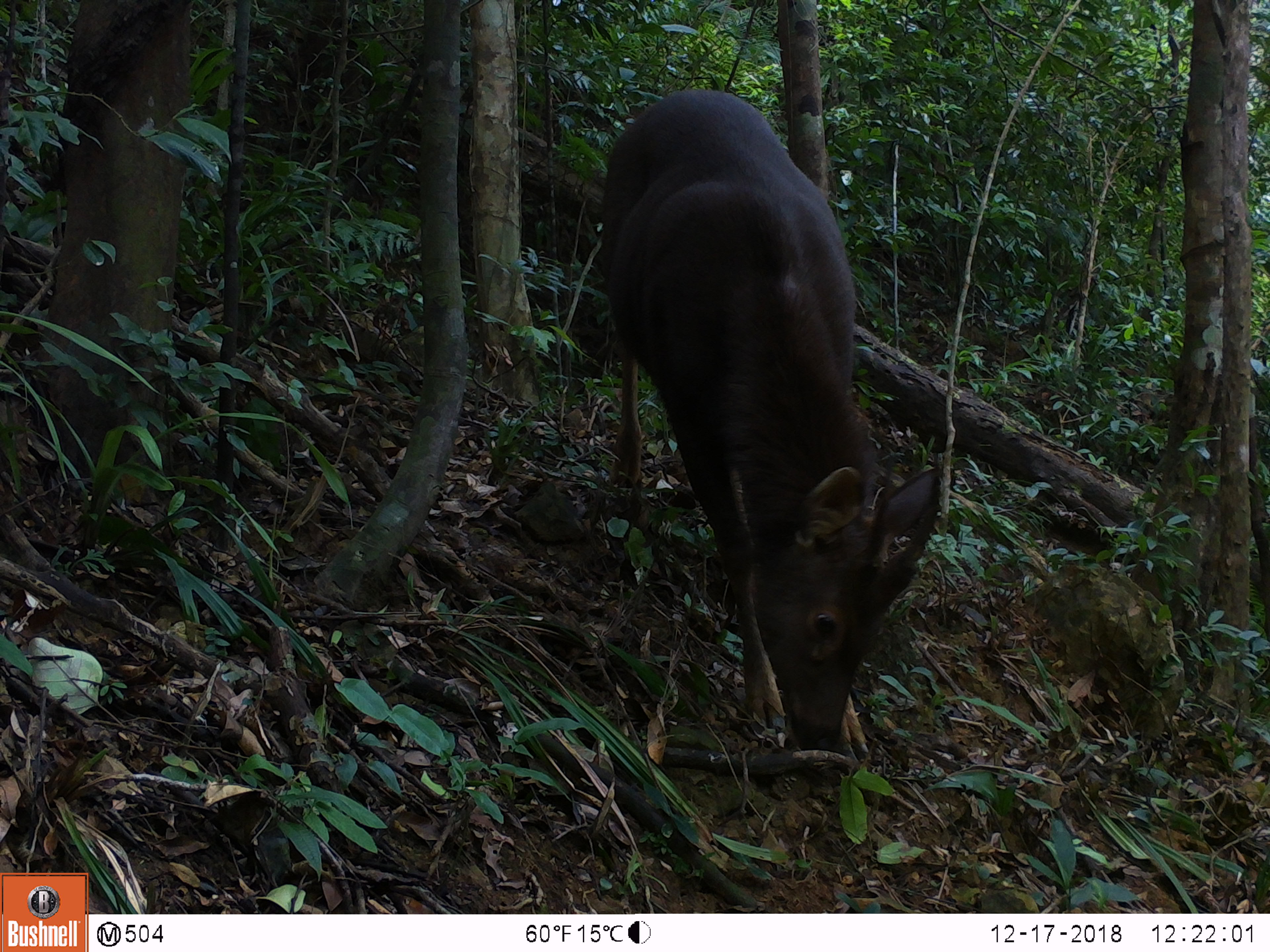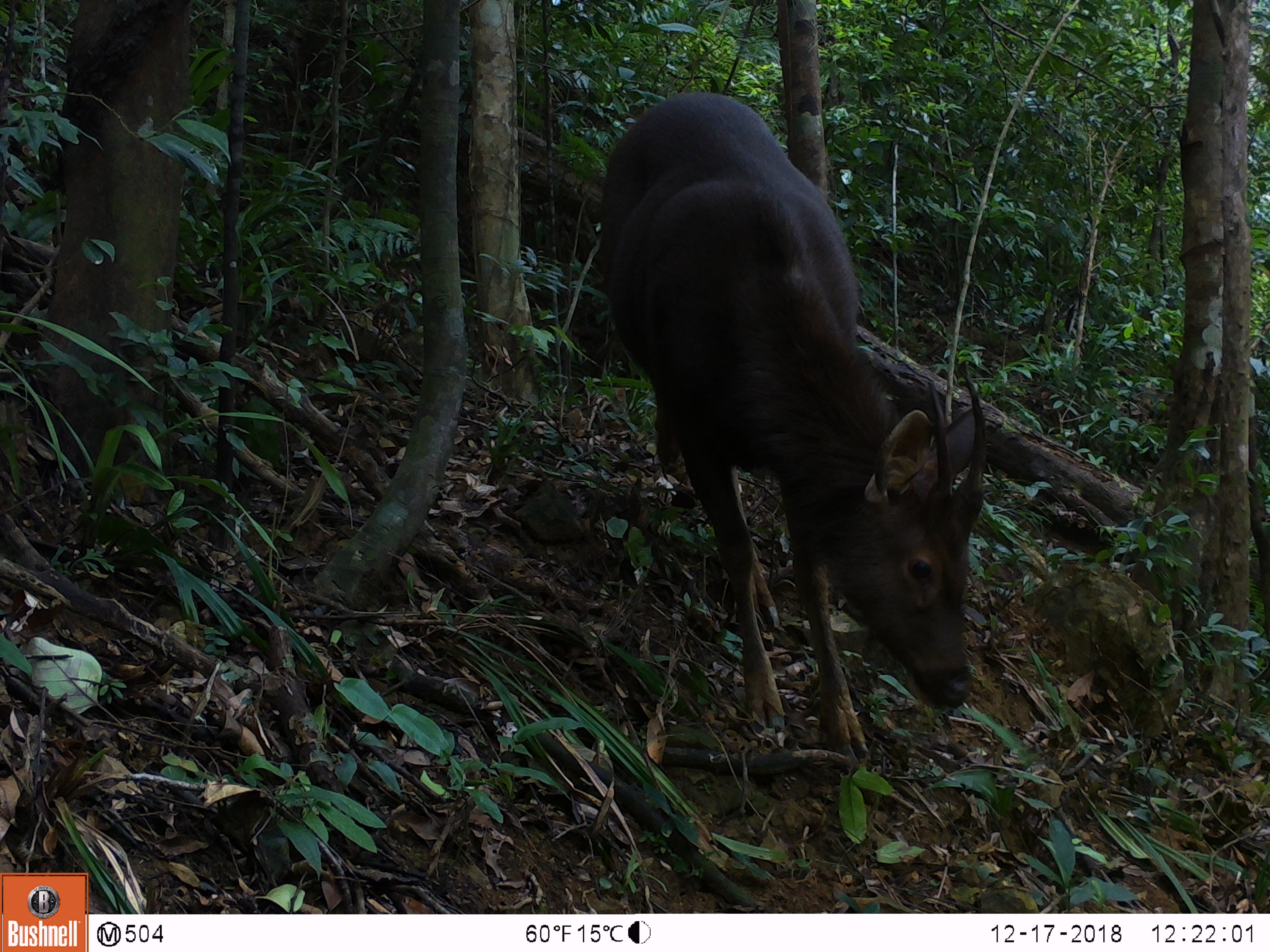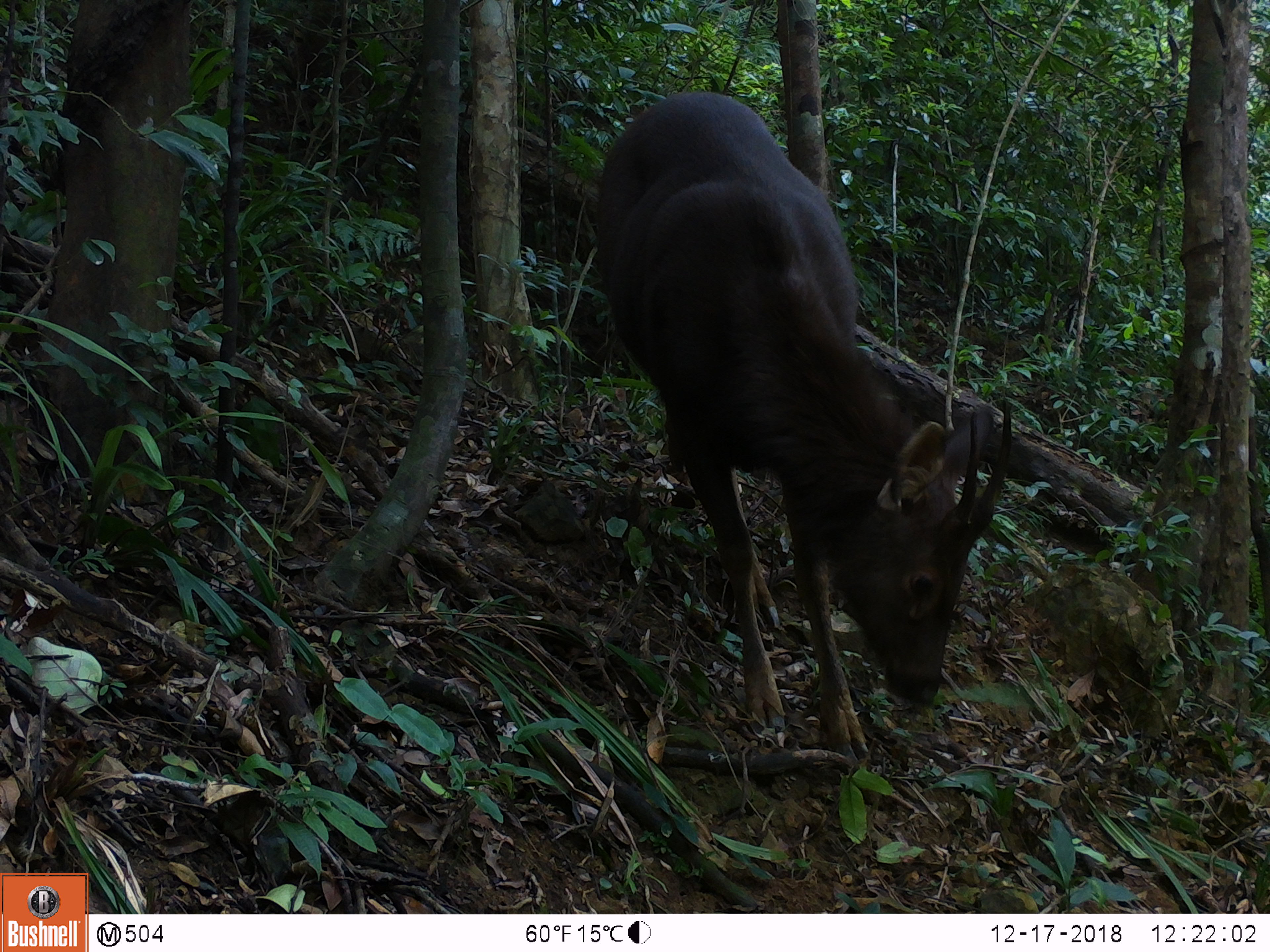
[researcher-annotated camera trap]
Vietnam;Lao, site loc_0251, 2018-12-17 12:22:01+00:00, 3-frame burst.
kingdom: Animalia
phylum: Chordata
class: Mammalia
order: Artiodactyla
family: Cervidae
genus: Rusa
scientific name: Rusa unicolor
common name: sambar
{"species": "sambar (Rusa unicolor)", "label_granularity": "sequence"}